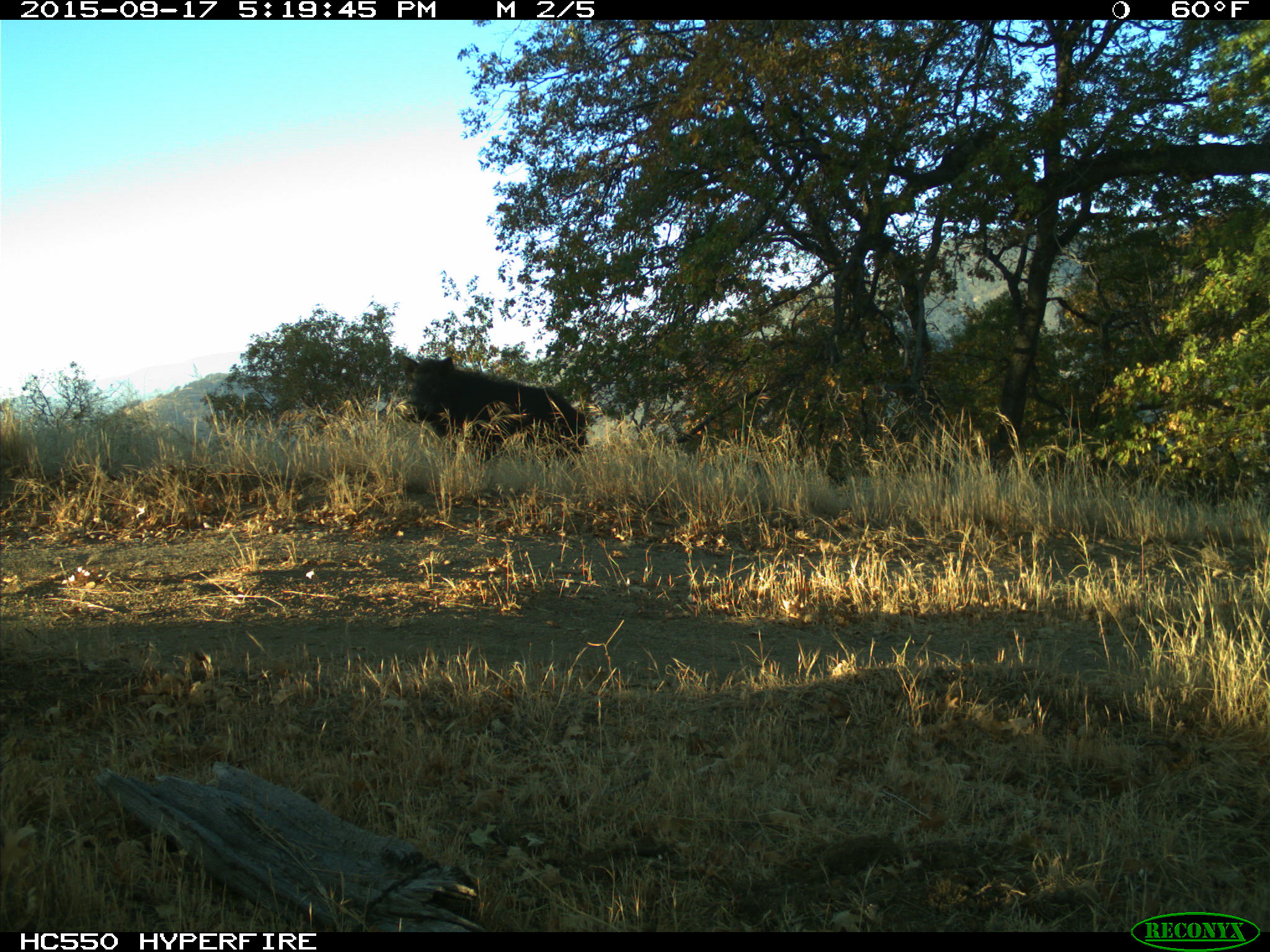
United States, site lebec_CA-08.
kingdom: Animalia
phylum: Chordata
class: Mammalia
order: Artiodactyla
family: Suidae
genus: Sus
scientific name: Sus scrofa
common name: wild boar